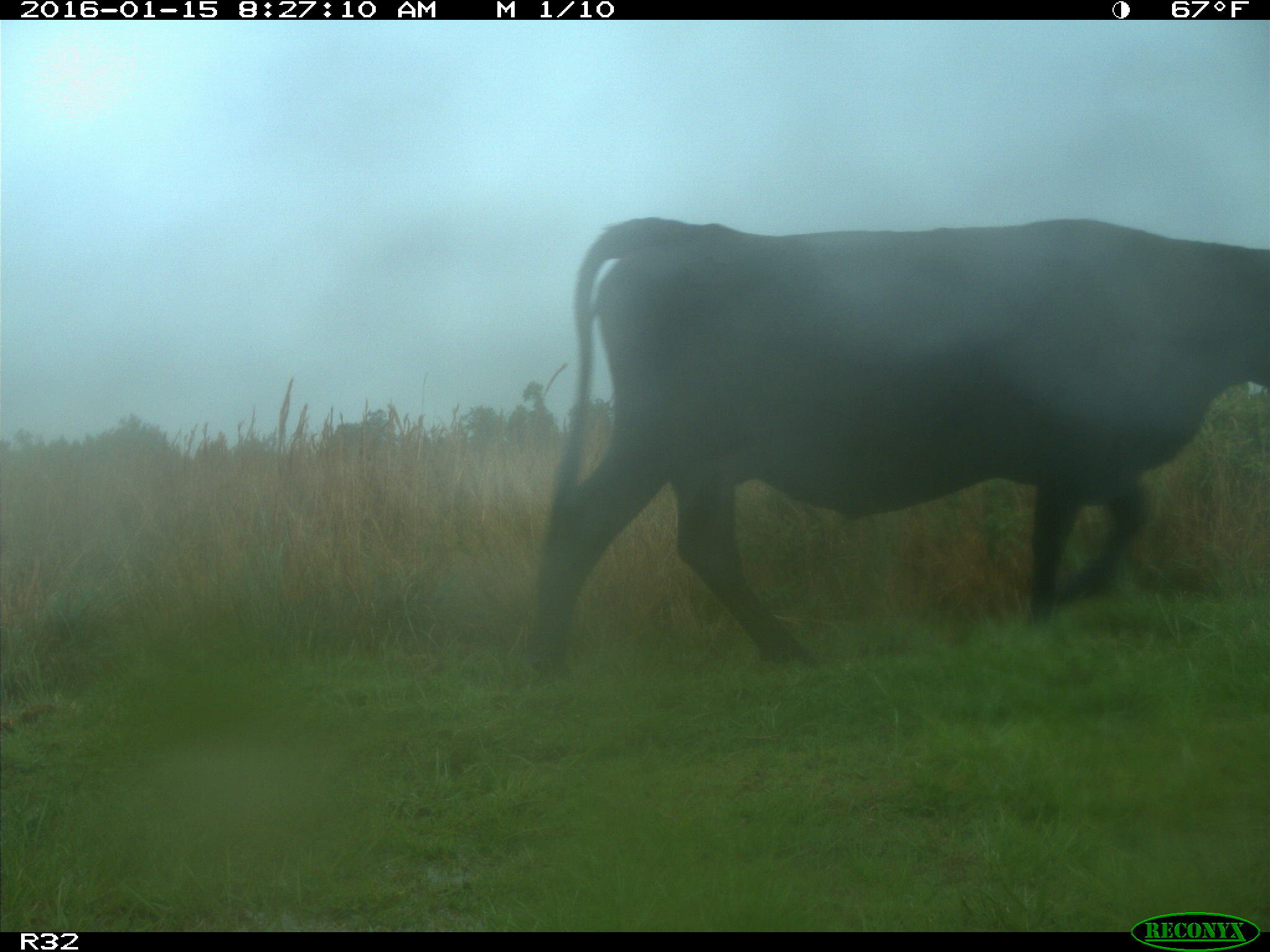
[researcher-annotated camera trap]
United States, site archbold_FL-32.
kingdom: Animalia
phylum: Chordata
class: Mammalia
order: Artiodactyla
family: Bovidae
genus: Bos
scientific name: Bos taurus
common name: domestic cow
Bos taurus (domestic cow).